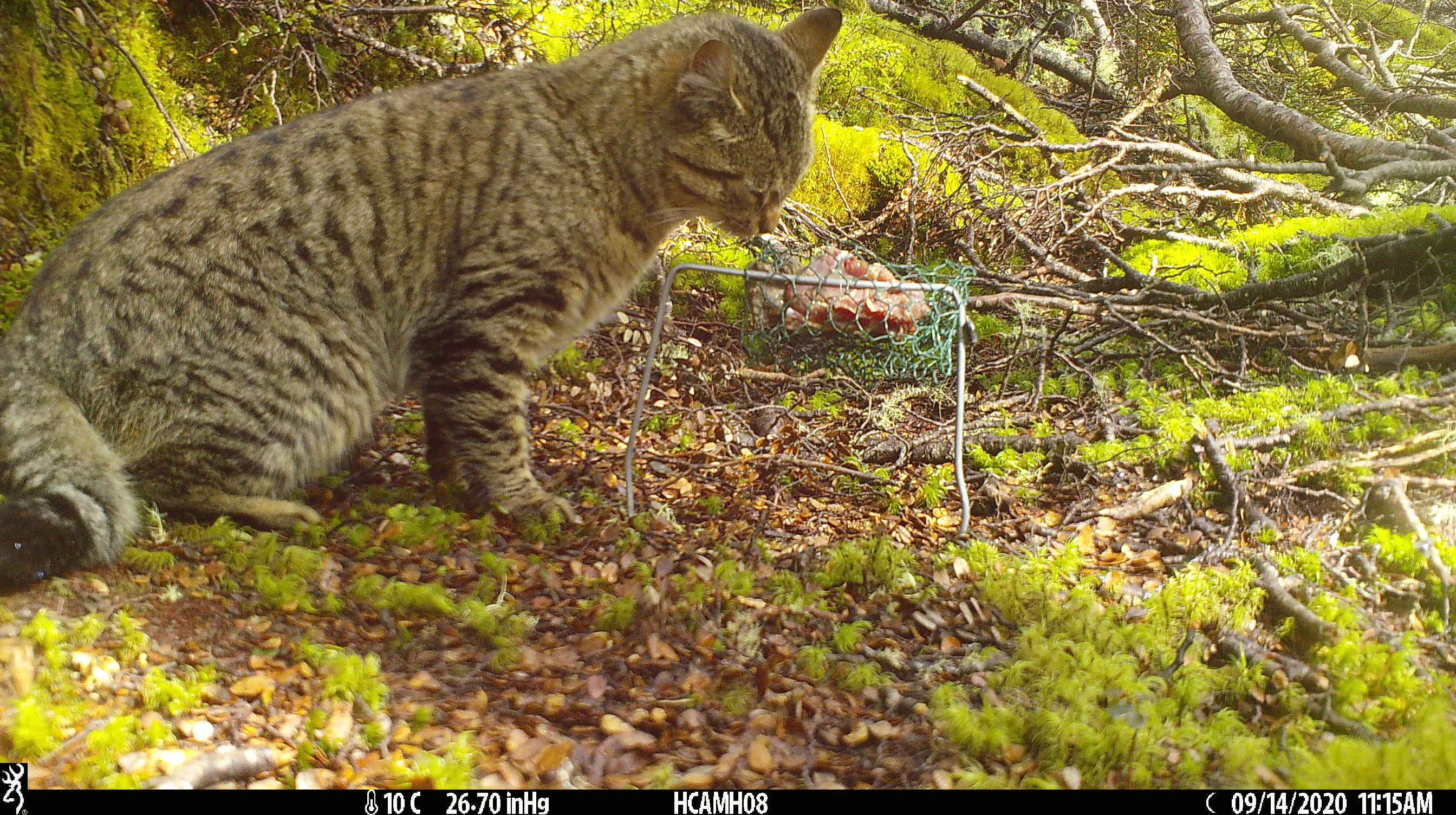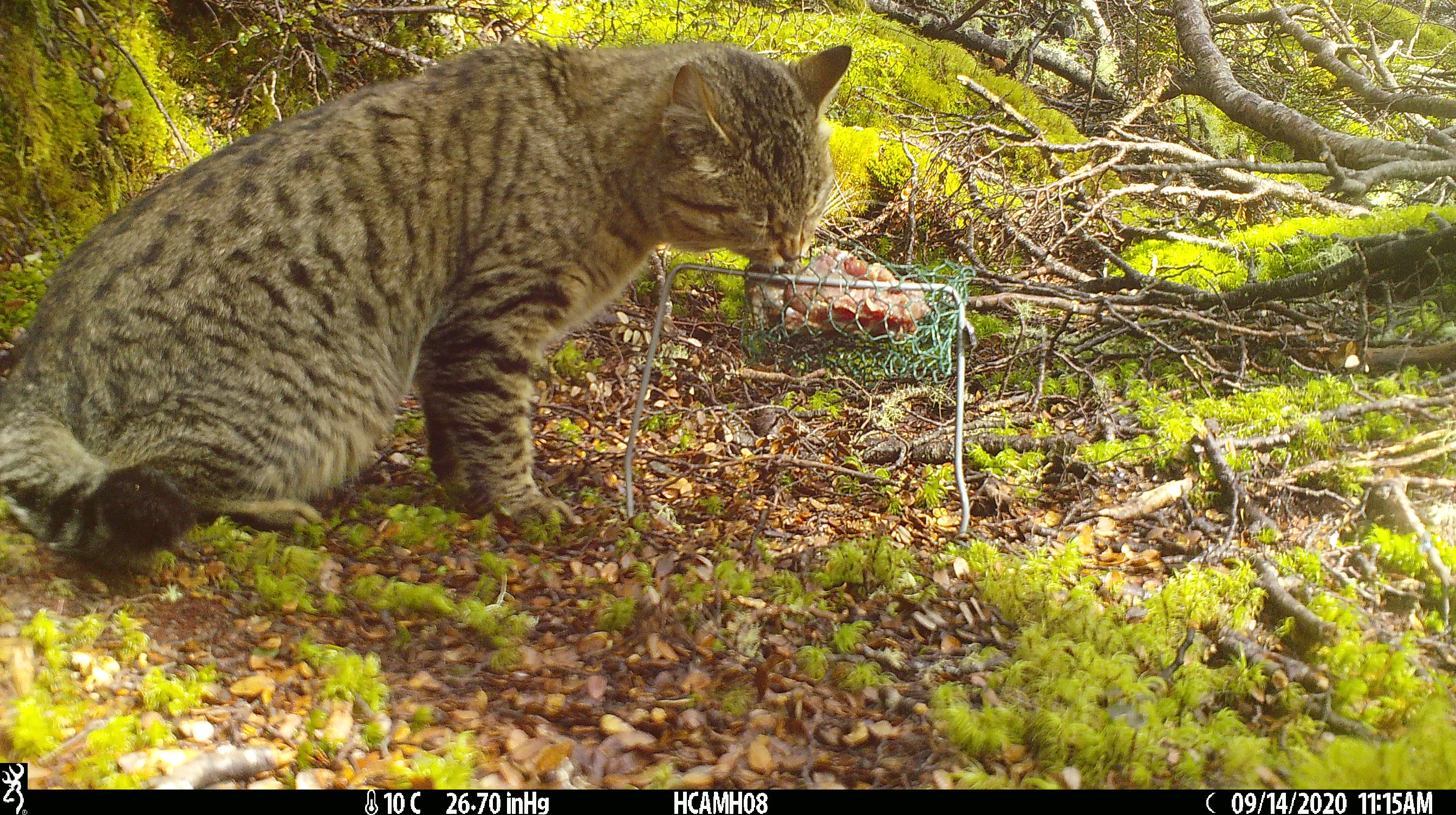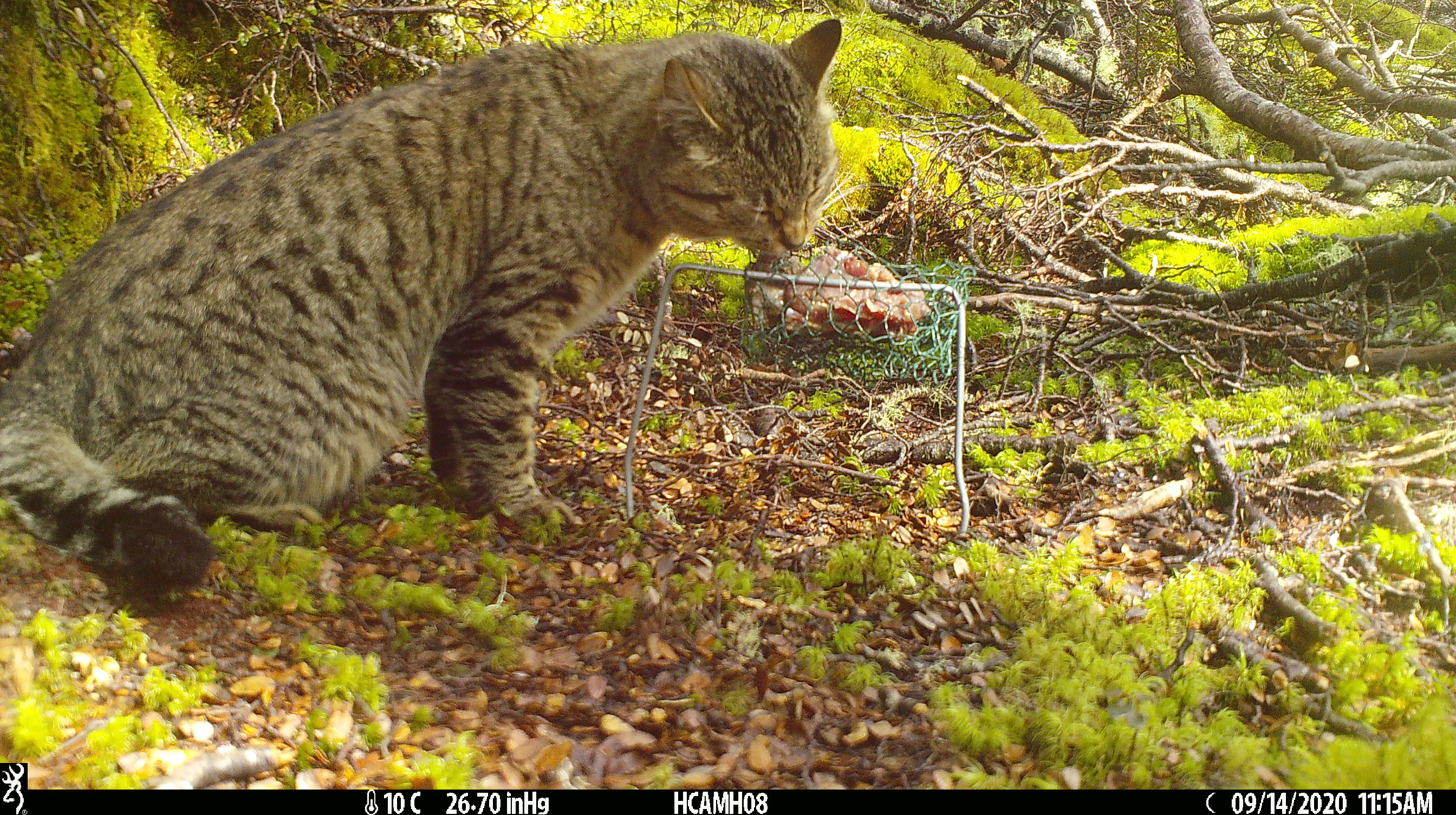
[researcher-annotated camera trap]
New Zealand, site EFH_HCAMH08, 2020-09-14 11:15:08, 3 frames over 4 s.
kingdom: Animalia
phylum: Chordata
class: Mammalia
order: Carnivora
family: Felidae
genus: Felis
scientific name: Felis catus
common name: domestic cat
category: cat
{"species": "cat (domestic cat) (Felis catus)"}